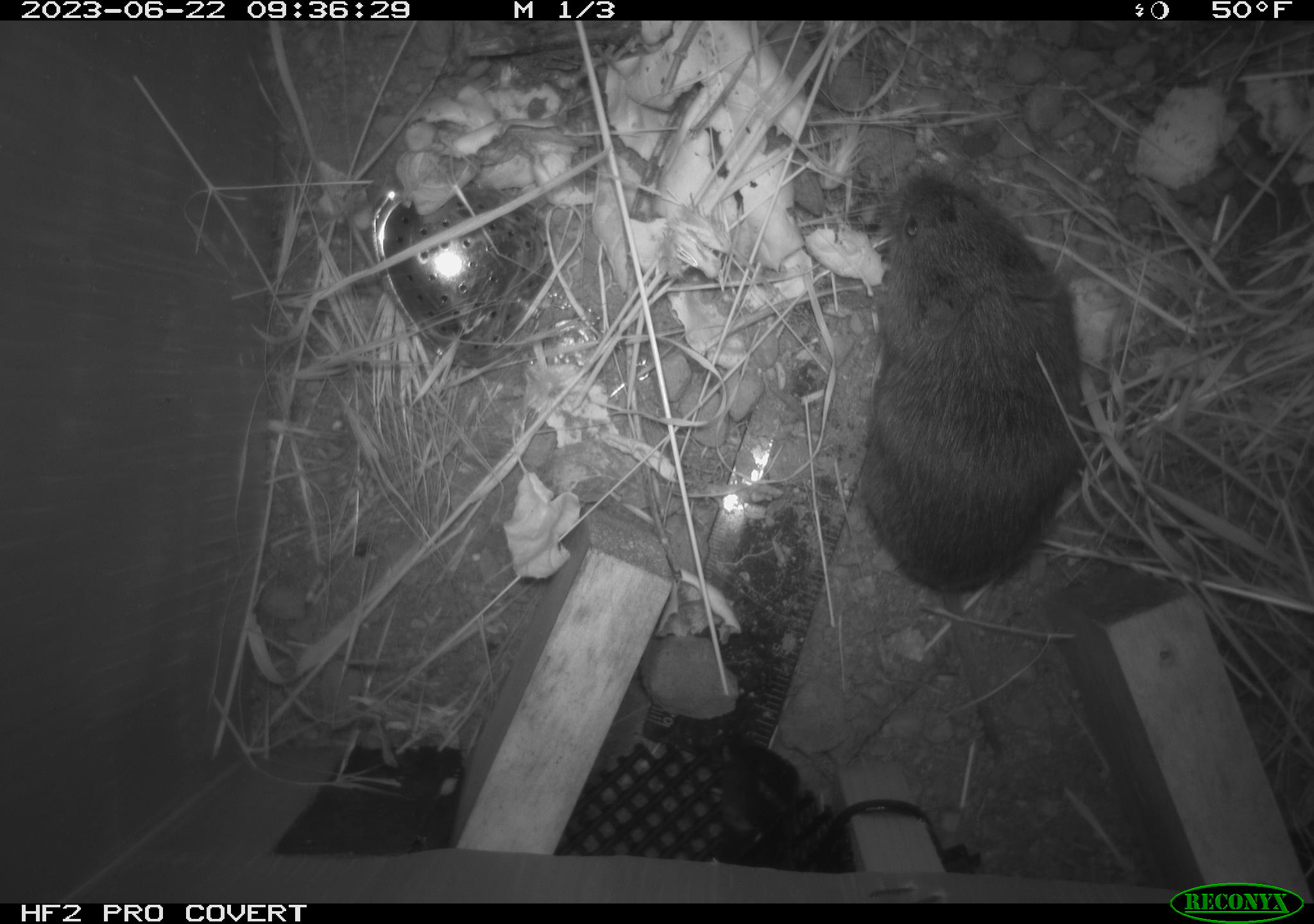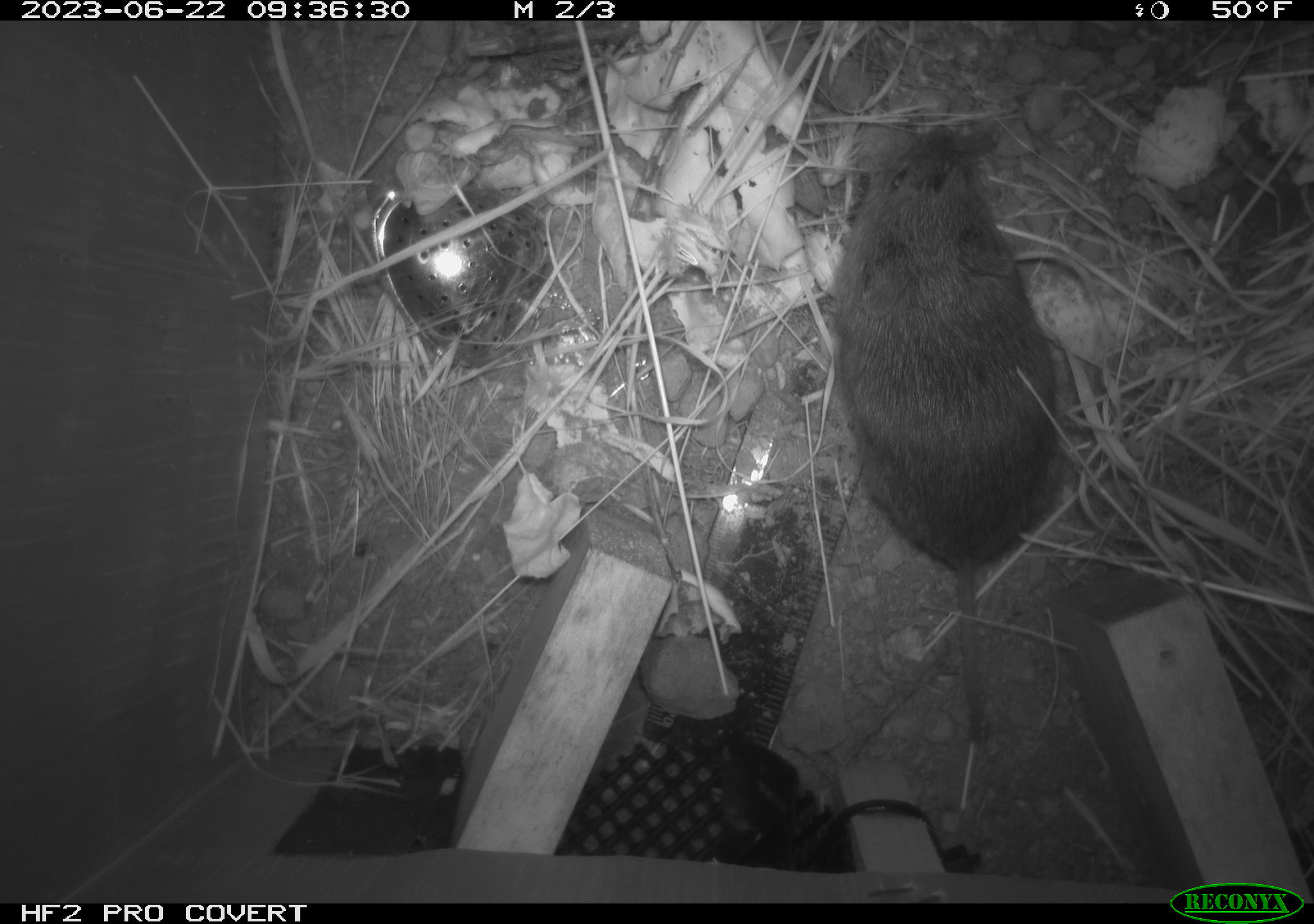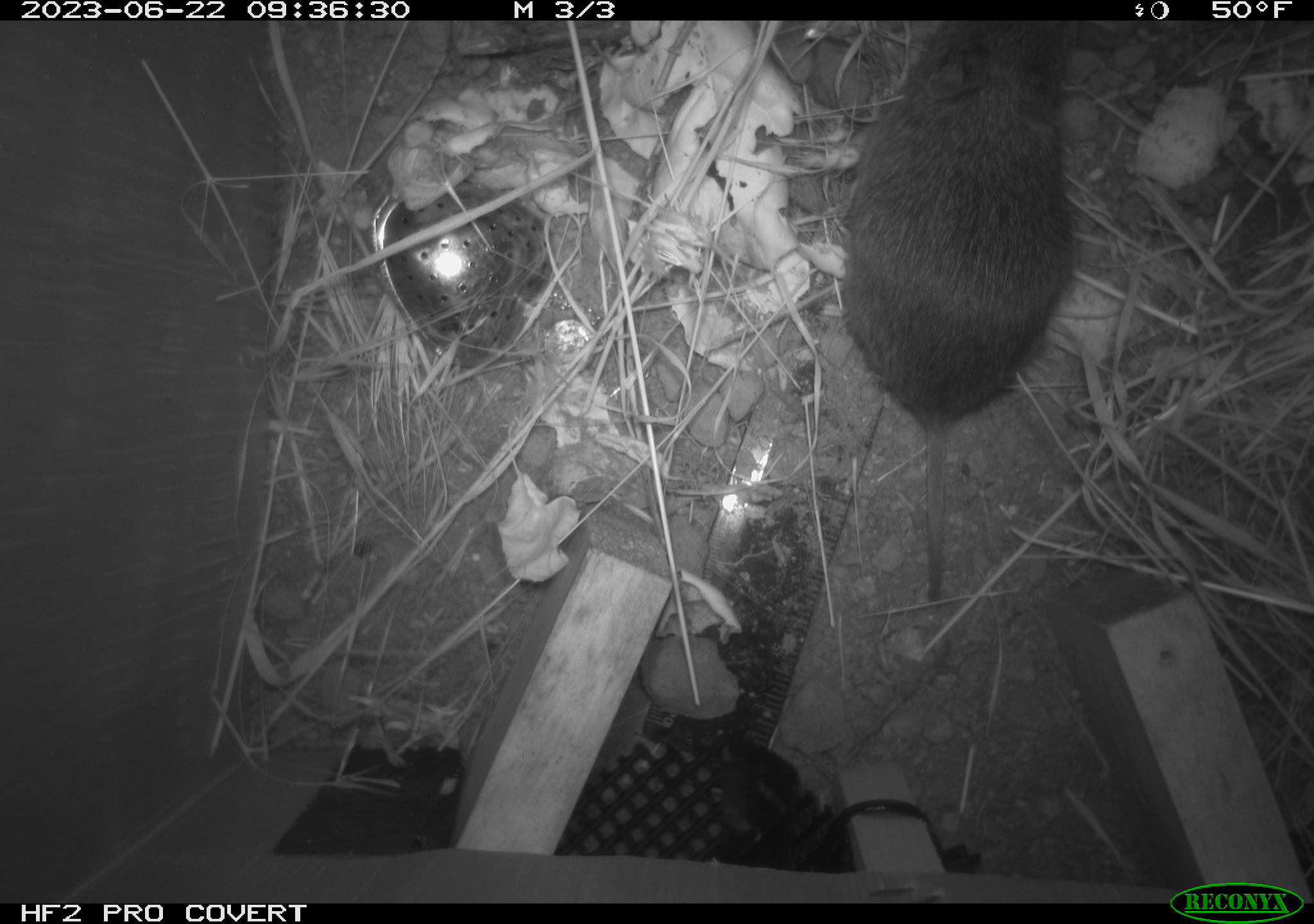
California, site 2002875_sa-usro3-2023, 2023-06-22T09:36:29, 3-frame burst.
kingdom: Animalia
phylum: Chordata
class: Mammalia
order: Rodentia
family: Cricetidae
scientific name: Arvicolinae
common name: voles, lemmings, and muskrats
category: arvicolinae subfamily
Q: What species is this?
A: Arvicolinae subfamily (voles, lemmings, and muskrats) (Arvicolinae).